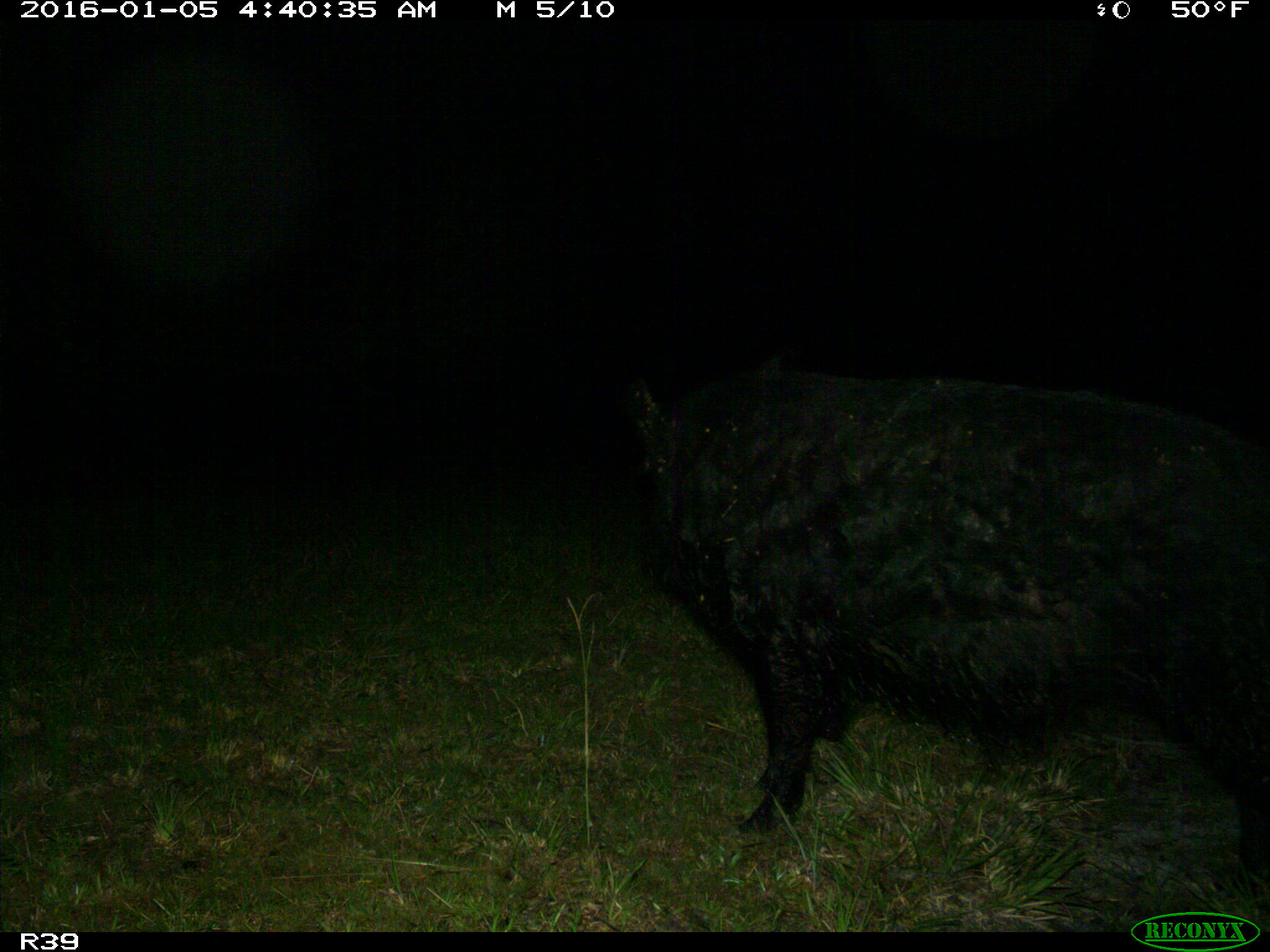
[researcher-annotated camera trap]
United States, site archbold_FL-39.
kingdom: Animalia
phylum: Chordata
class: Mammalia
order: Artiodactyla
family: Suidae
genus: Sus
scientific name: Sus scrofa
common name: wild boar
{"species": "Sus scrofa (wild boar)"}